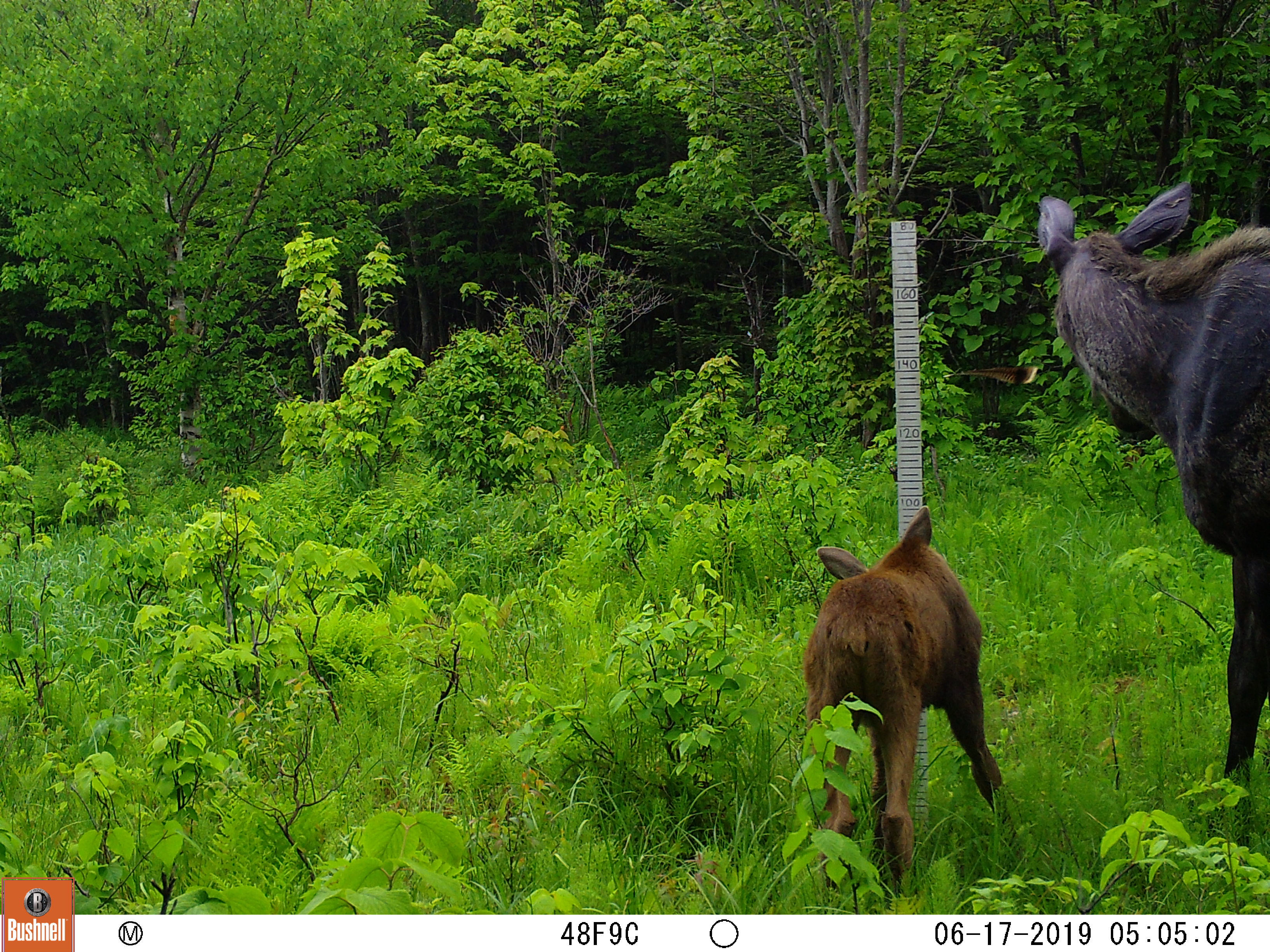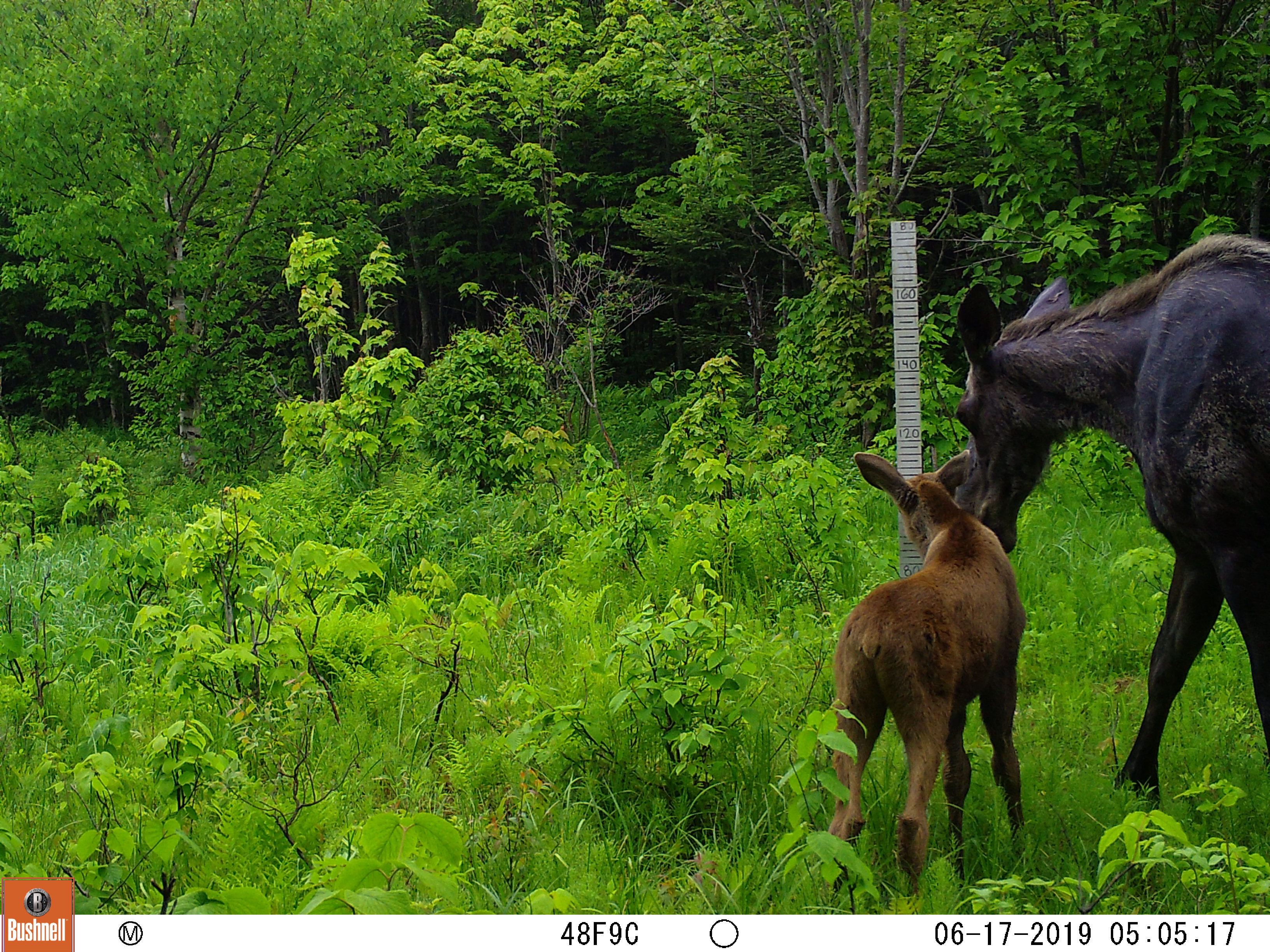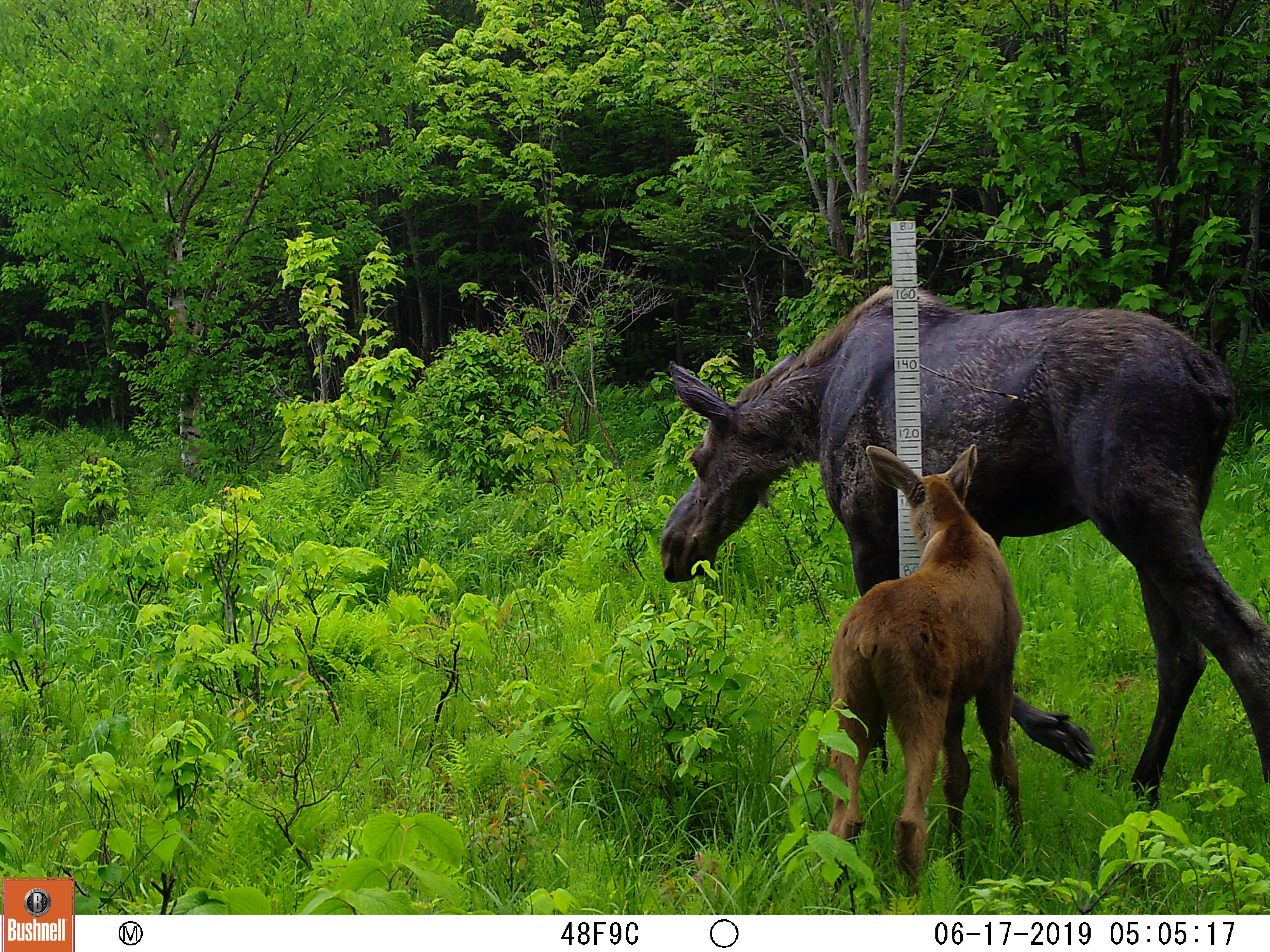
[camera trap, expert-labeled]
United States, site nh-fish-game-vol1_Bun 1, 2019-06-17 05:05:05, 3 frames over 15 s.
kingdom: Animalia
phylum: Chordata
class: Mammalia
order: Artiodactyla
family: Cervidae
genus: Alces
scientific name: Alces alces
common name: moose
Moose (Alces alces).